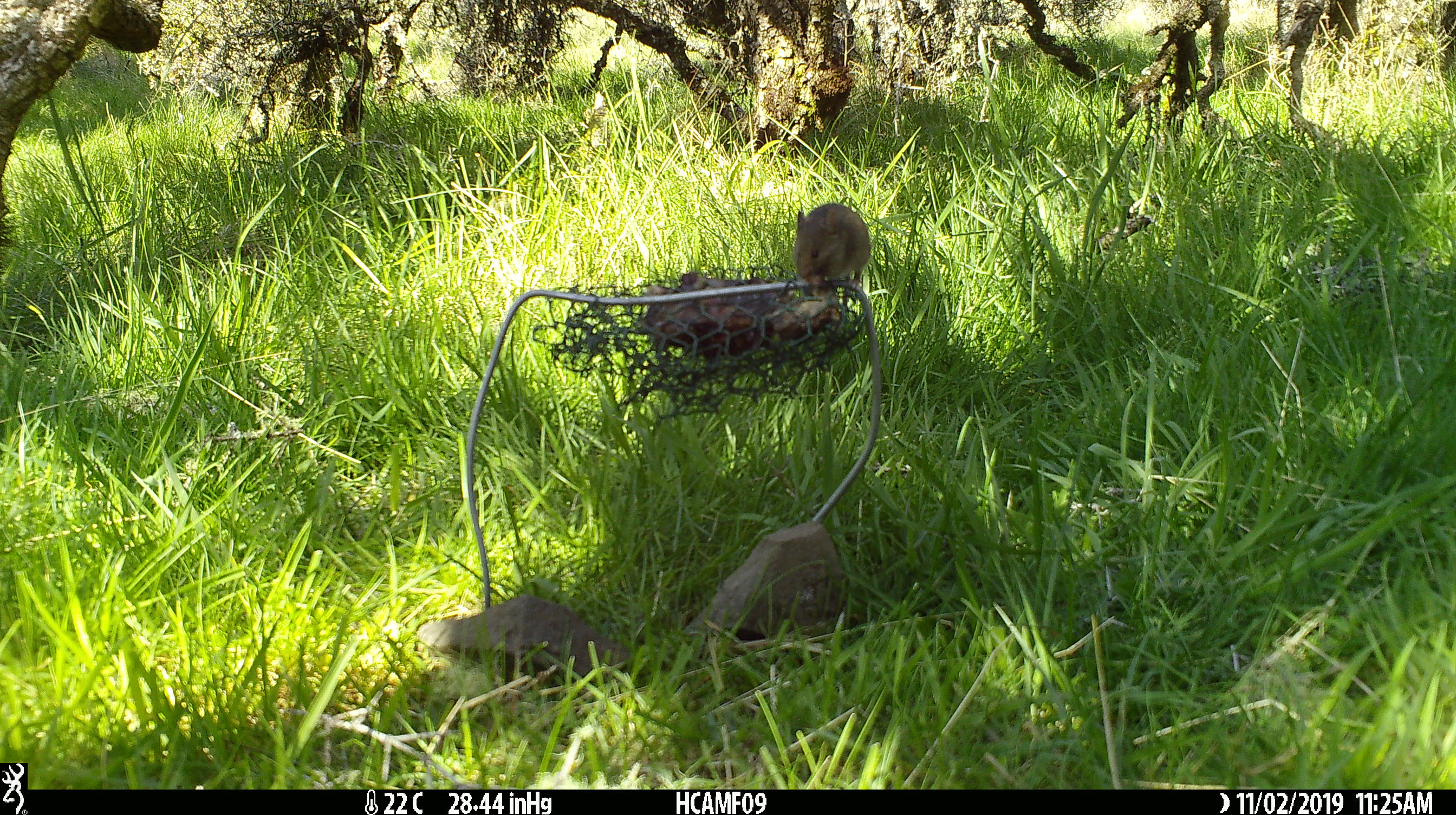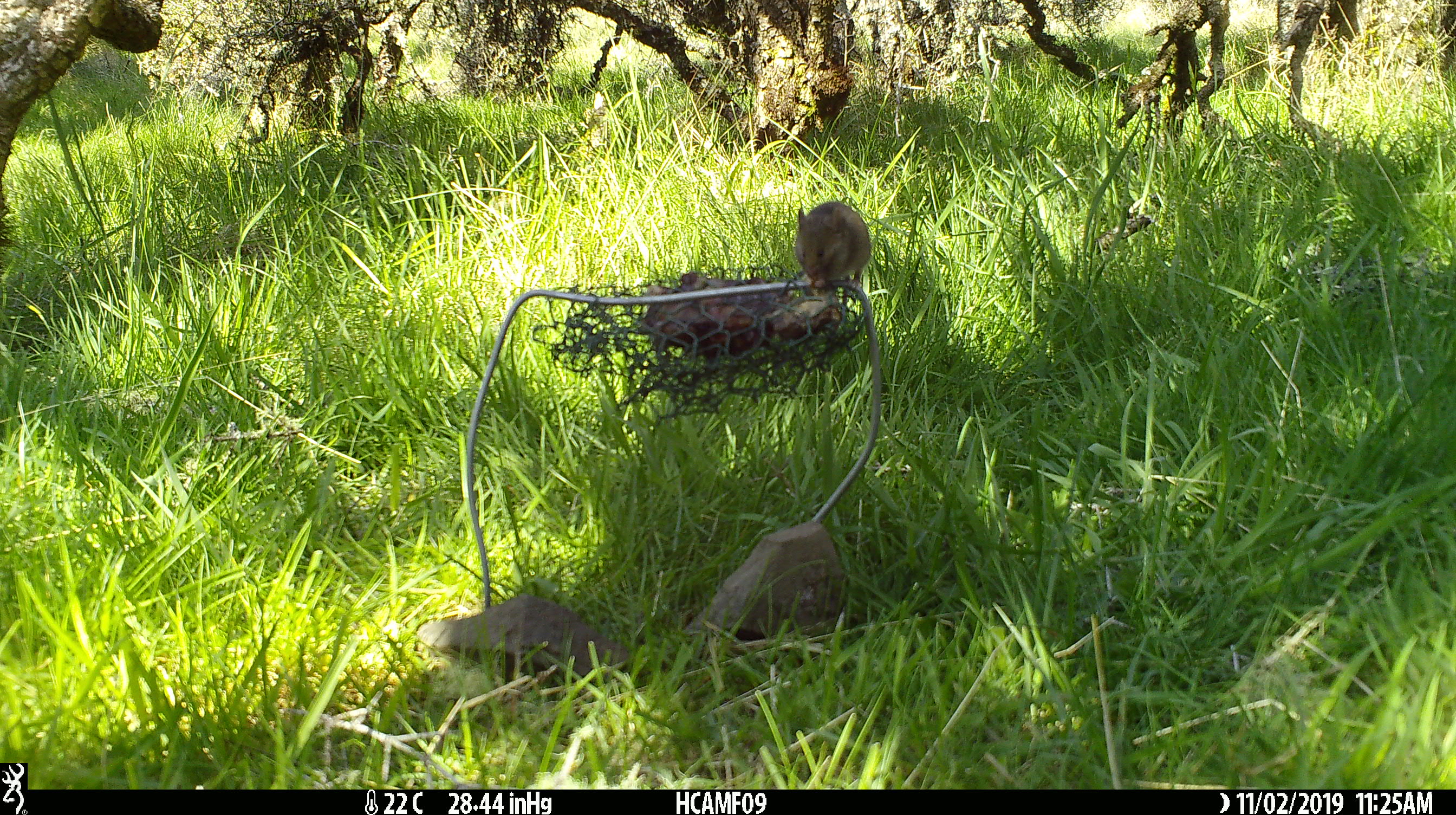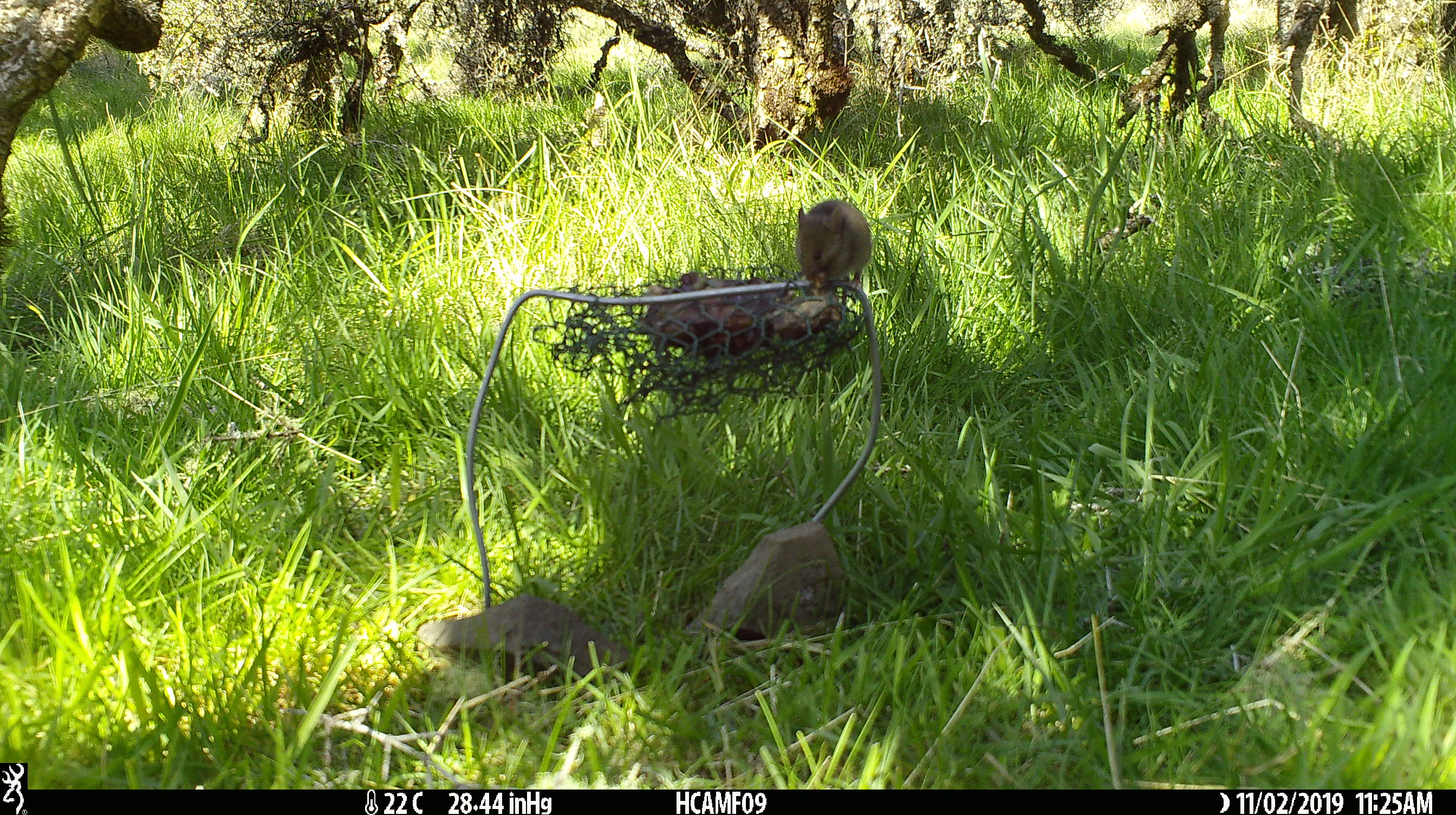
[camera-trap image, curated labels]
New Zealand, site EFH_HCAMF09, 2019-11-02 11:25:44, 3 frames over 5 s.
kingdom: Animalia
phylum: Chordata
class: Mammalia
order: Rodentia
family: Muridae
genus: Mus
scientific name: Mus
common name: mouse